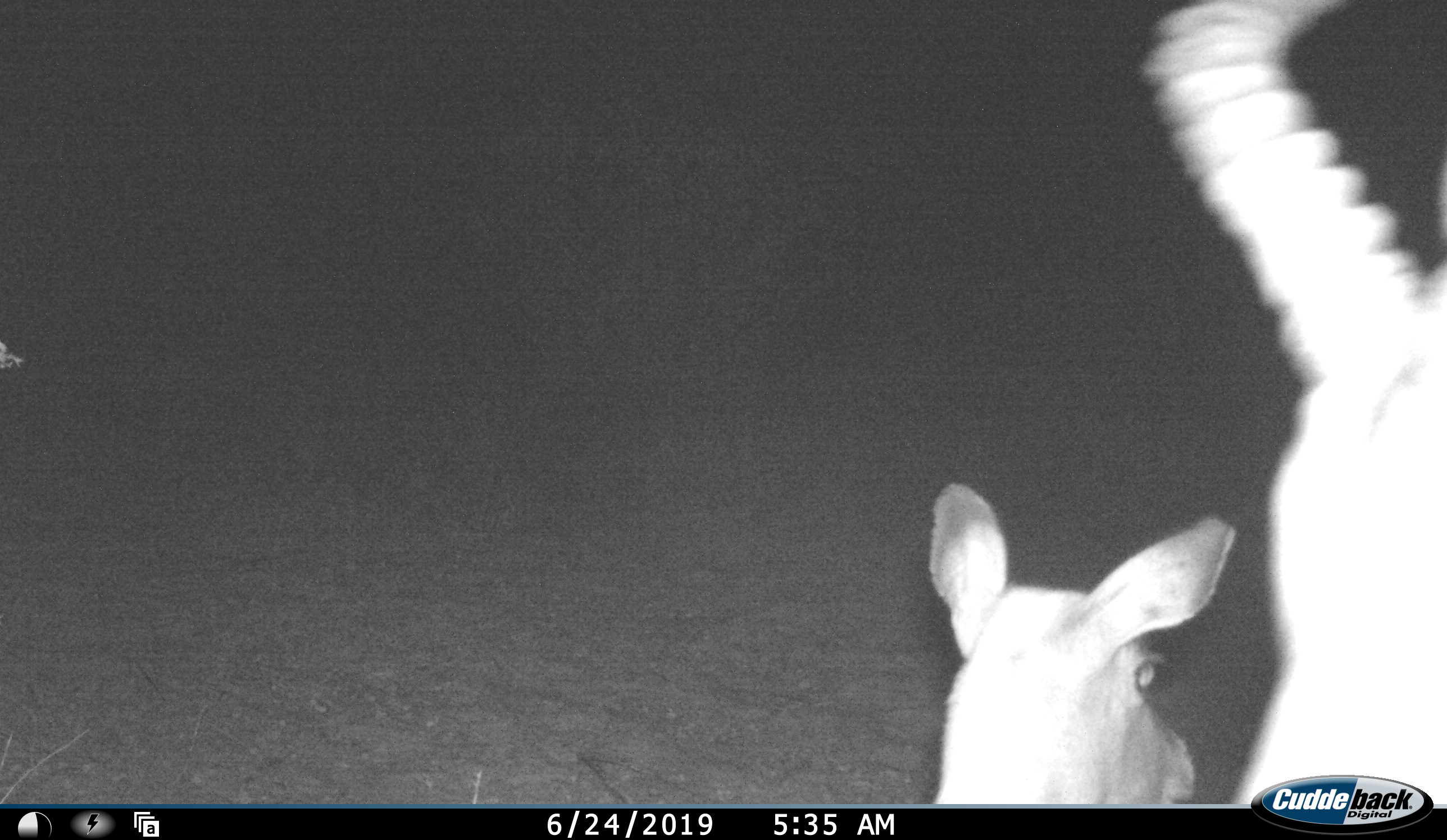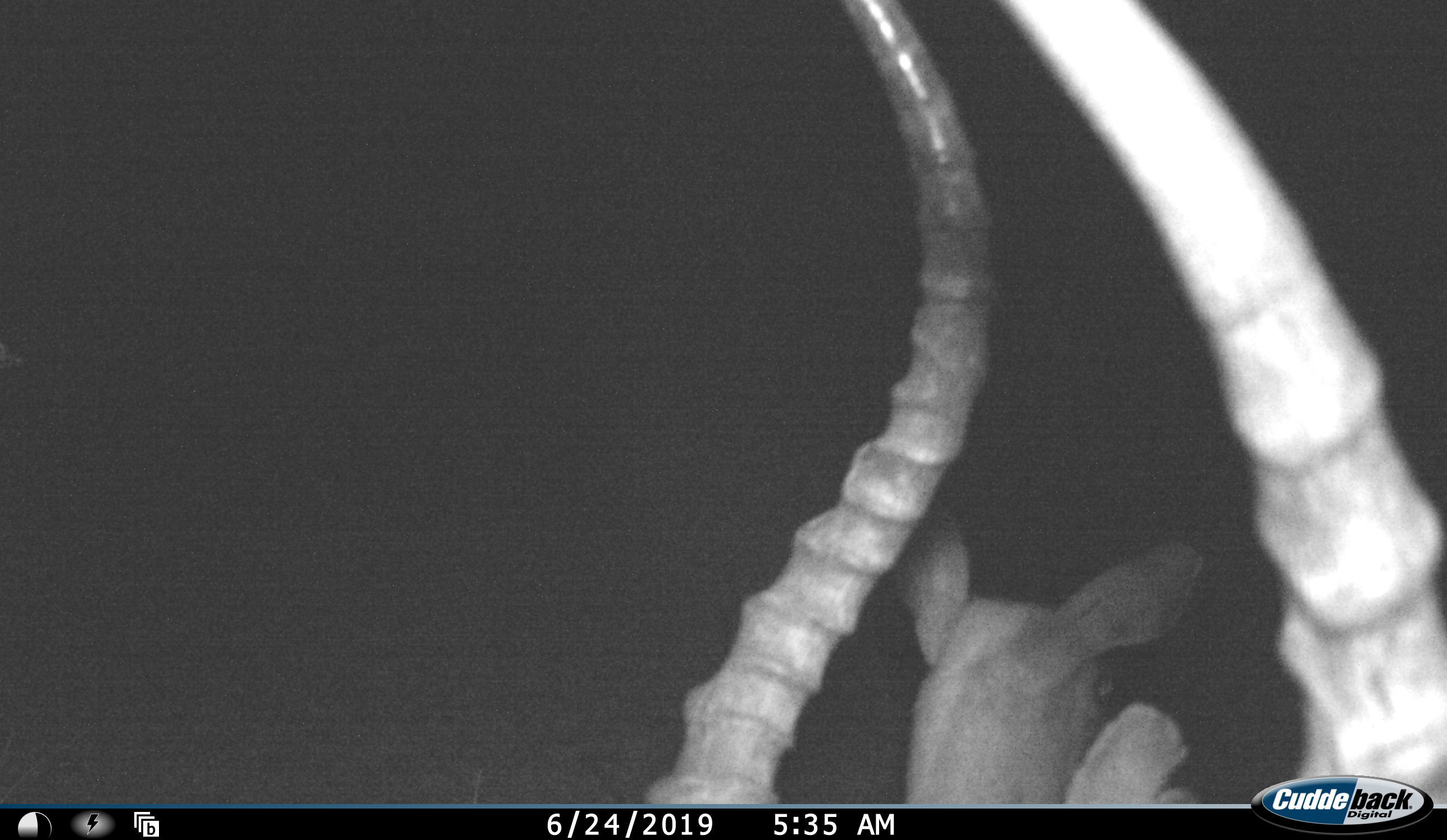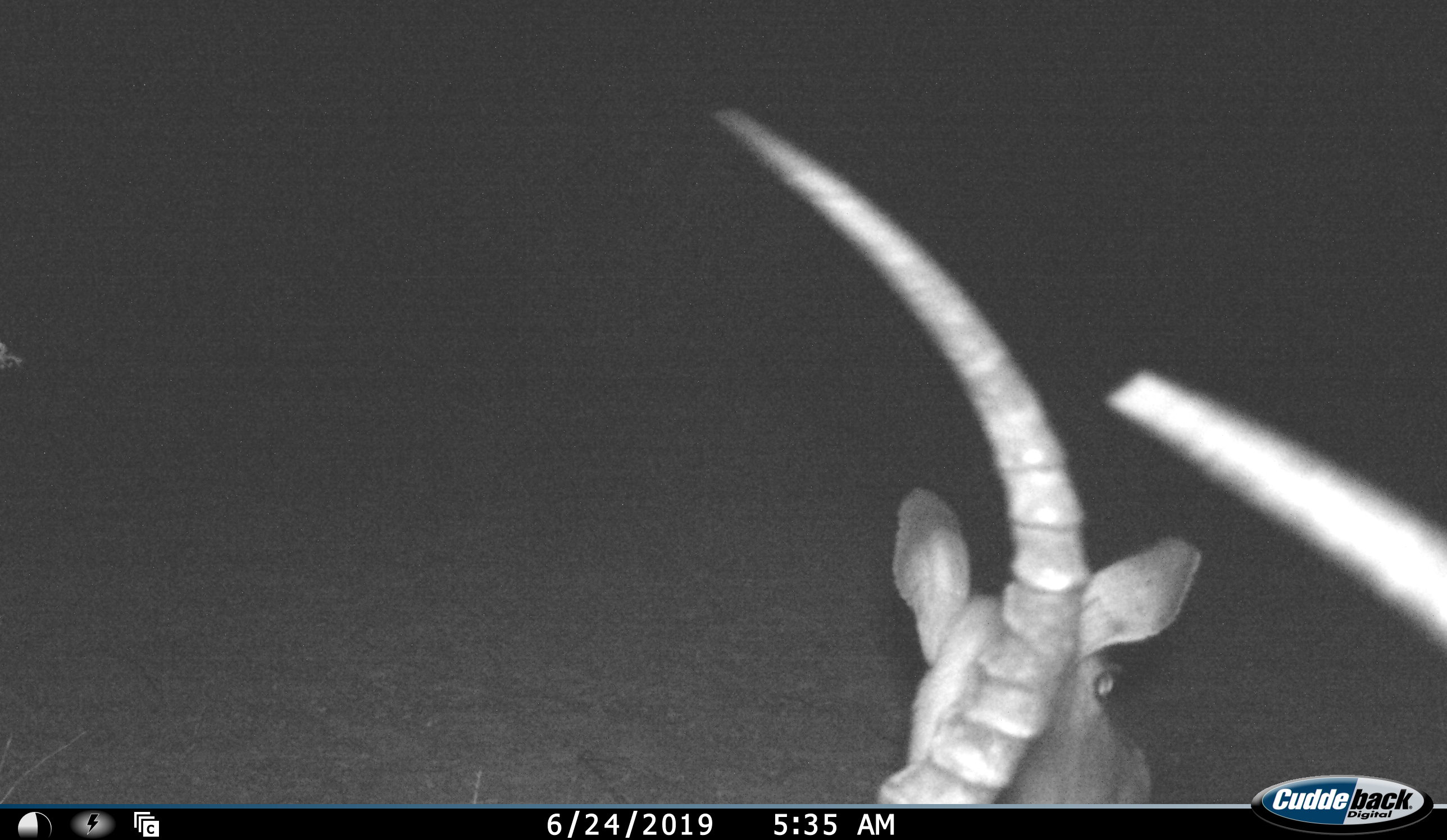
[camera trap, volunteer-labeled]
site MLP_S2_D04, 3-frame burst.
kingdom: Animalia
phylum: Chordata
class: Mammalia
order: Artiodactyla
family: Bovidae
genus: Tragelaphus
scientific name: Tragelaphus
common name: kudu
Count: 2.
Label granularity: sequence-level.